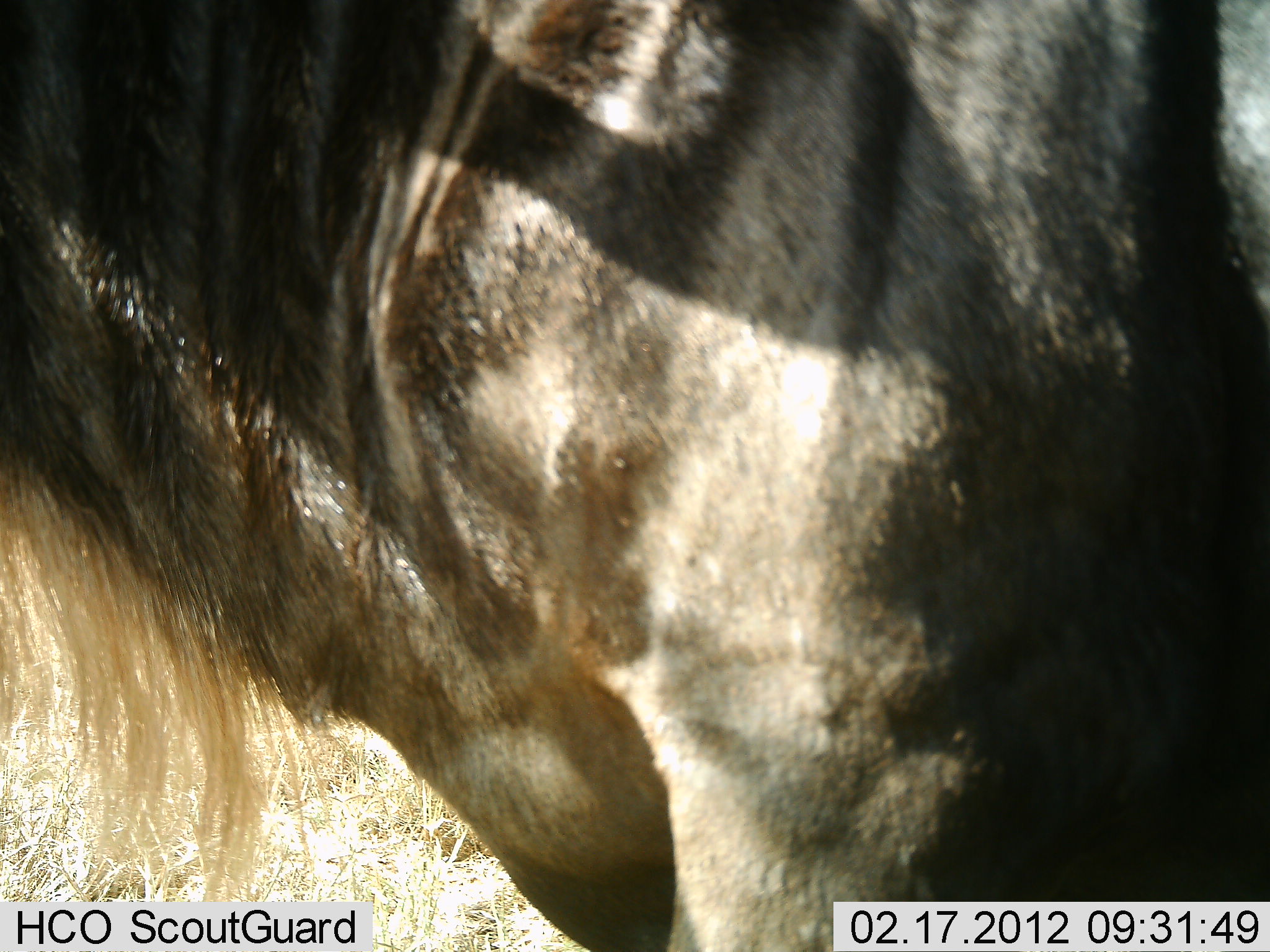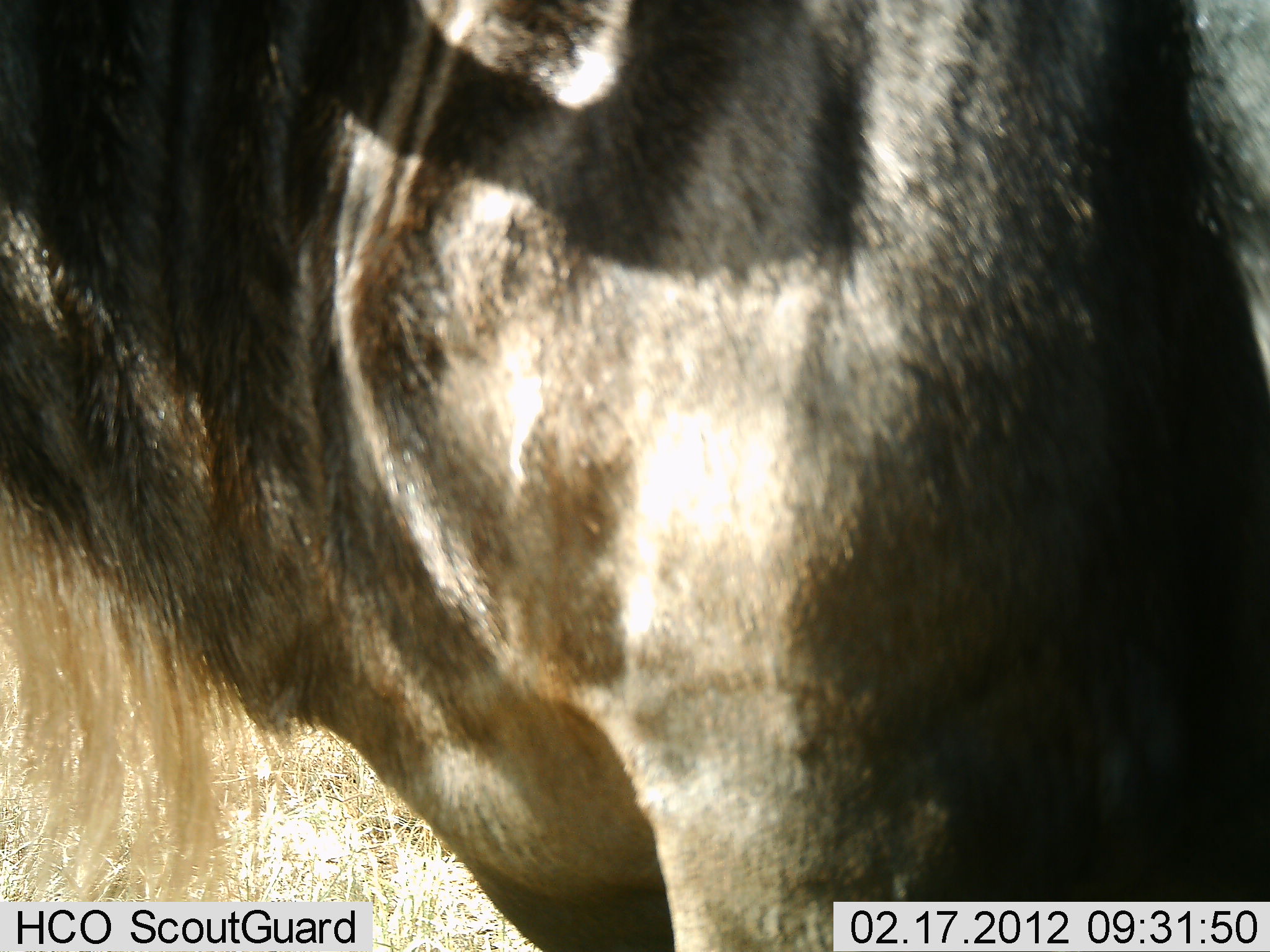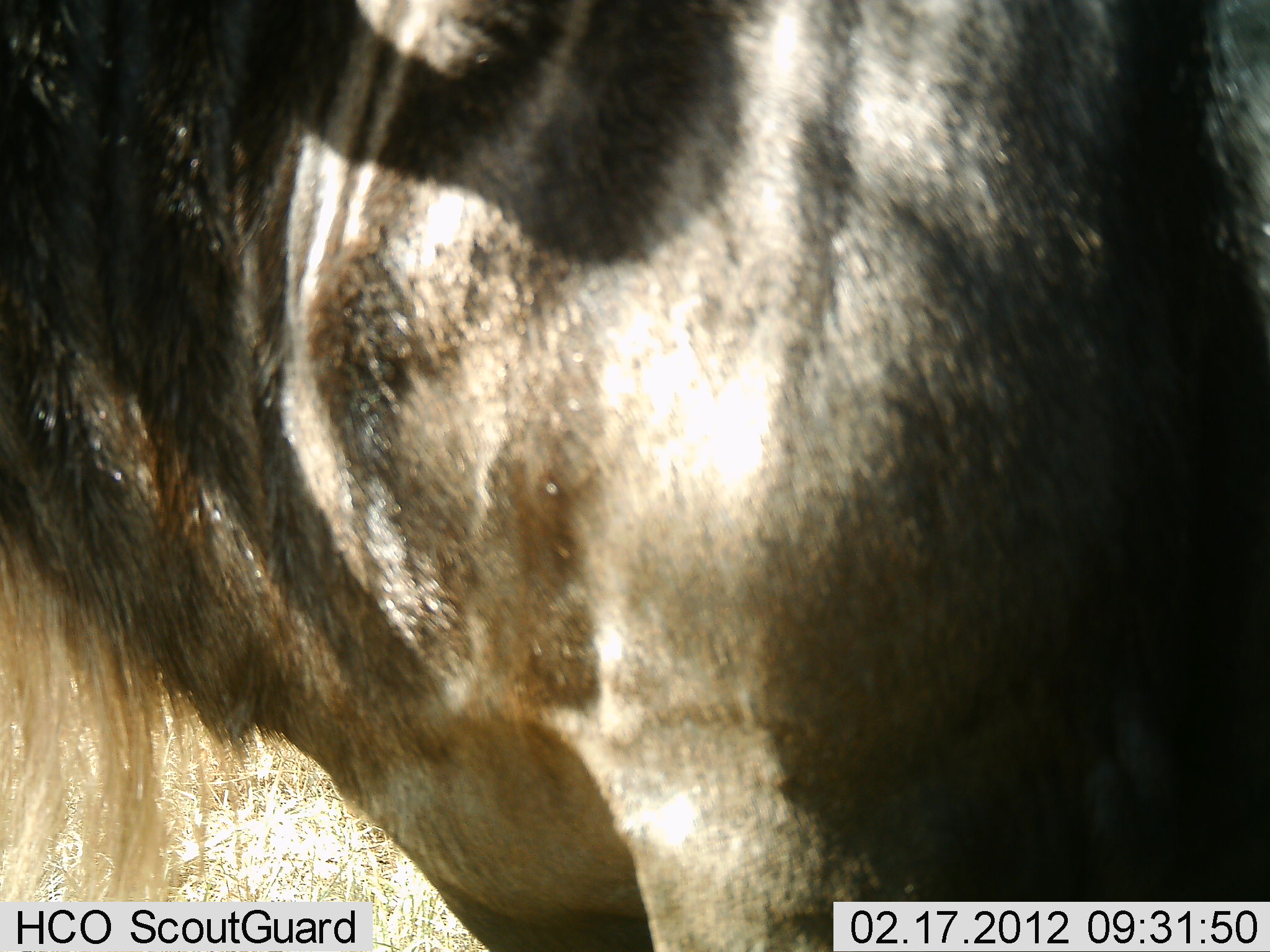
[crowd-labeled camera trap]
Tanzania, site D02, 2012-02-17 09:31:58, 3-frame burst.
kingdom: Animalia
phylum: Chordata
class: Mammalia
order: Artiodactyla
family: Bovidae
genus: Connochaetes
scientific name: Connochaetes taurinus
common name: blue wildebeest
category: wildebeest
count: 1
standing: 80%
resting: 0%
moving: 20%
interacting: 0%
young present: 0%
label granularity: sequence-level